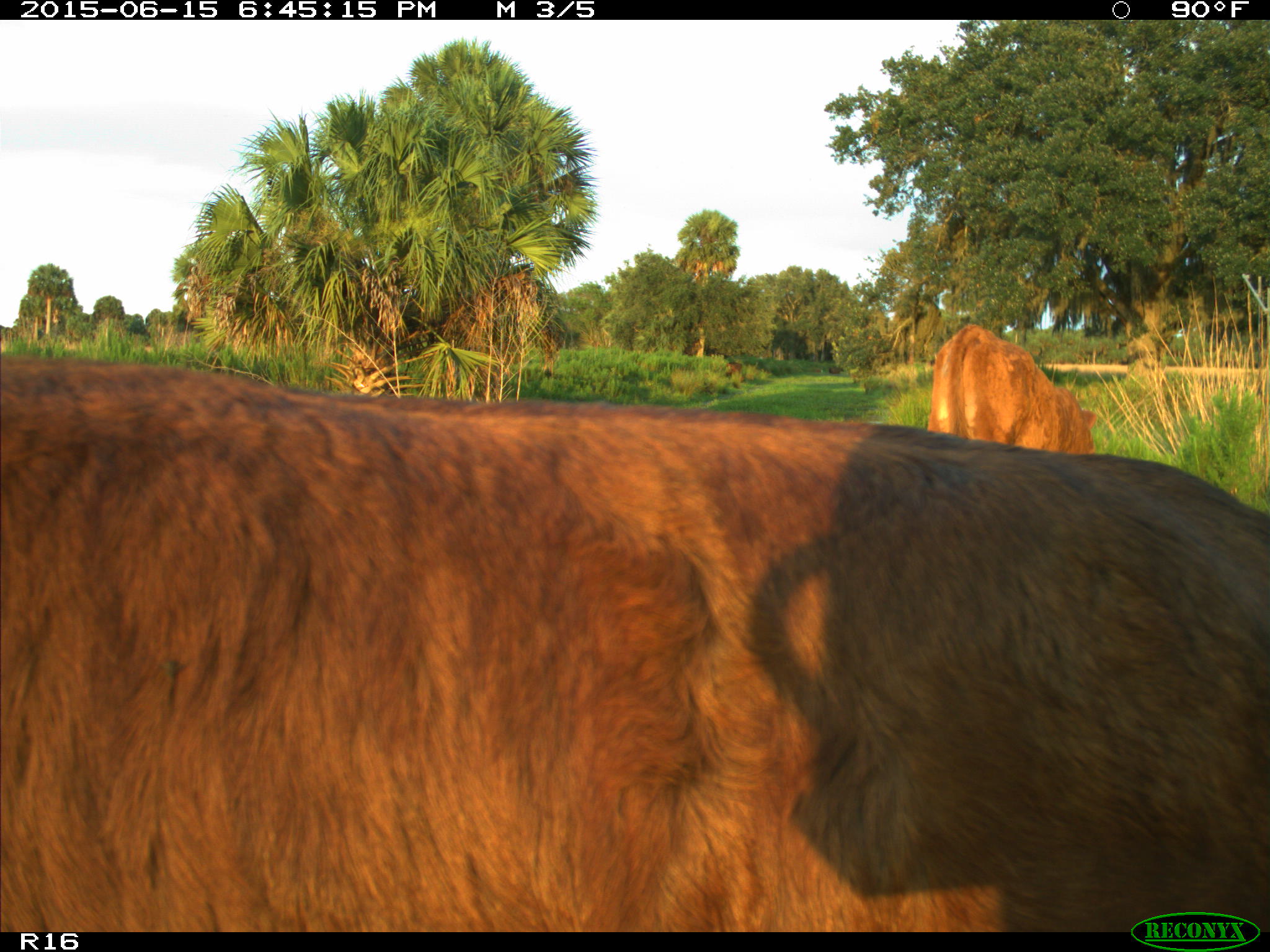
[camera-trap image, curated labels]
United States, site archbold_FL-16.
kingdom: Animalia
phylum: Chordata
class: Mammalia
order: Artiodactyla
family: Bovidae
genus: Bos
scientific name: Bos taurus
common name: domestic cow